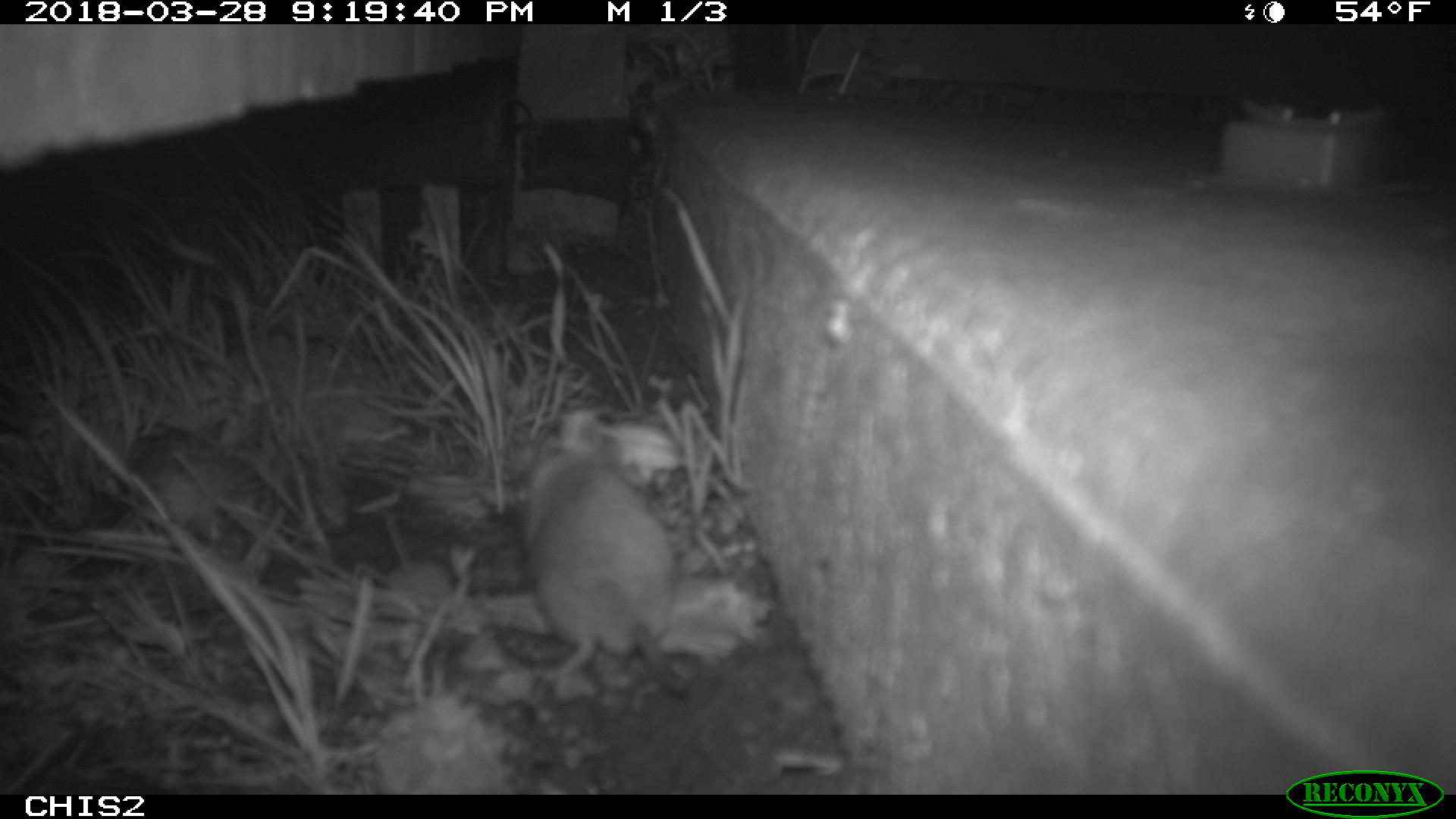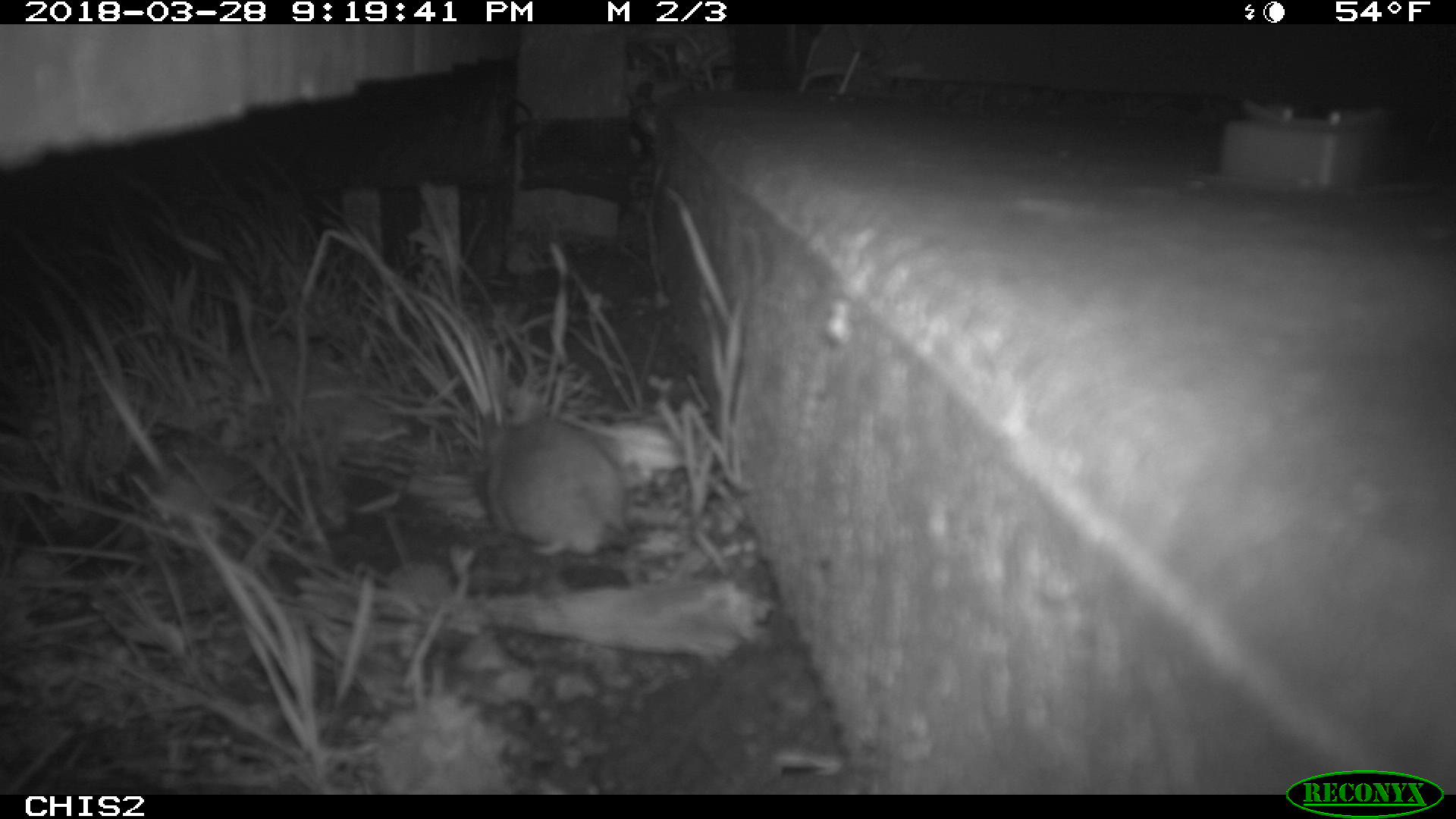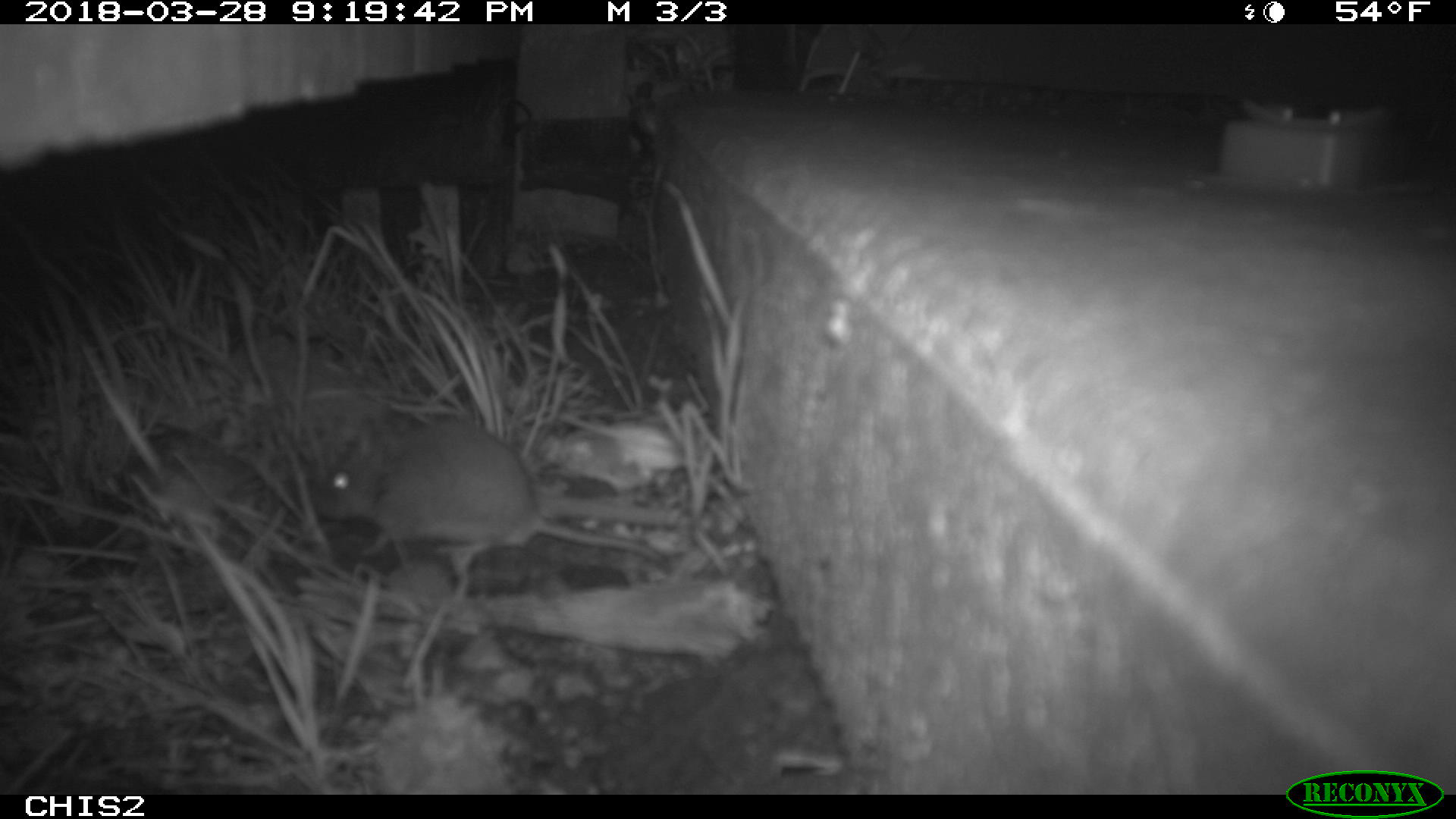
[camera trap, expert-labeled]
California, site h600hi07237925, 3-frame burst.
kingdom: Animalia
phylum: Chordata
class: Mammalia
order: Rodentia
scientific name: Rodentia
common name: rodent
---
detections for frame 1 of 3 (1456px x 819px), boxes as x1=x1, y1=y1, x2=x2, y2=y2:
rodent: x1=513, y1=406, x2=689, y2=693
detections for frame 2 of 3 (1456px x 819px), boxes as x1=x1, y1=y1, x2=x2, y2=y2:
rodent: x1=483, y1=410, x2=691, y2=588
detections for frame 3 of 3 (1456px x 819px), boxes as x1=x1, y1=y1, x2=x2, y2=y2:
rodent: x1=315, y1=419, x2=665, y2=564